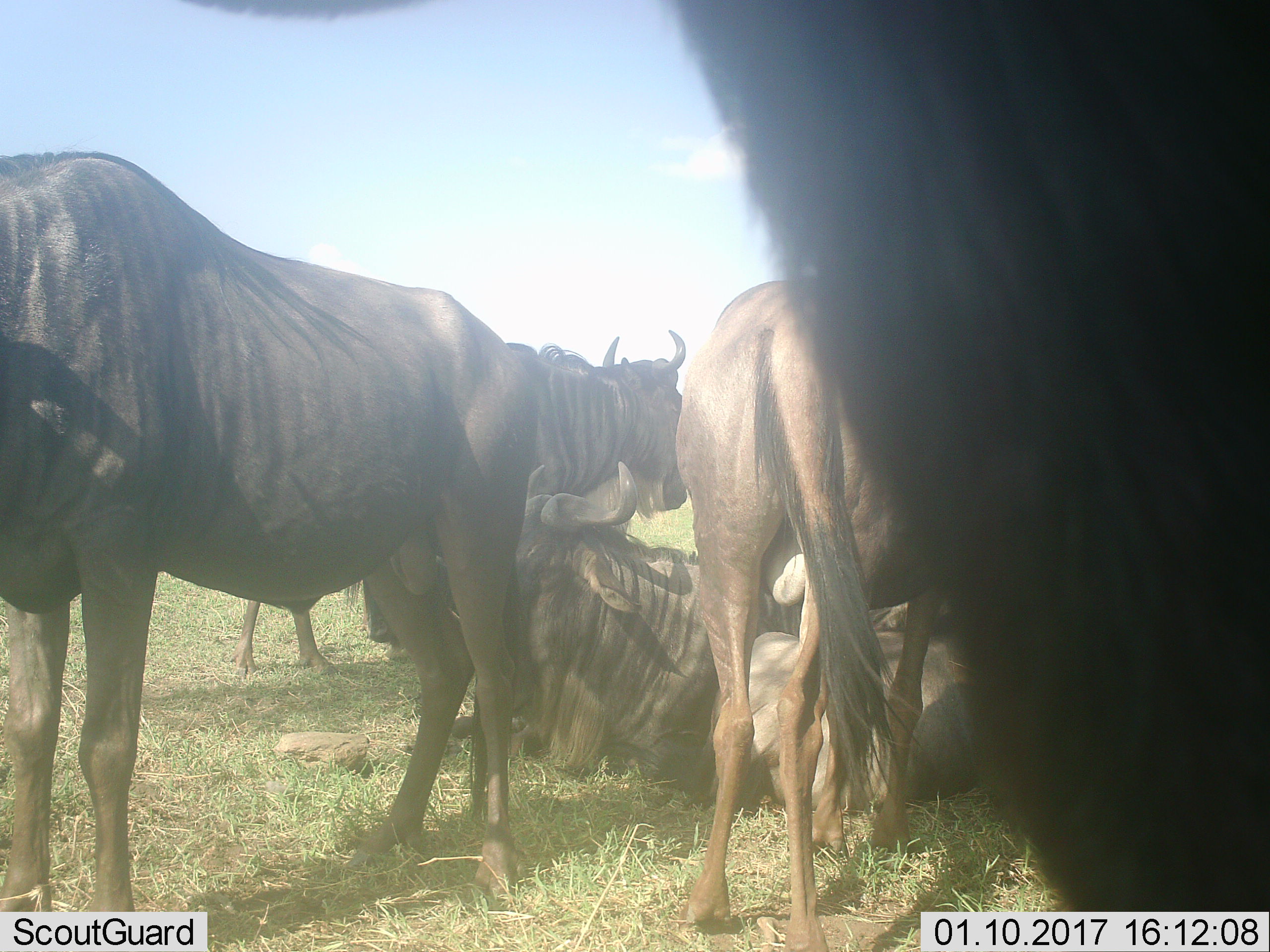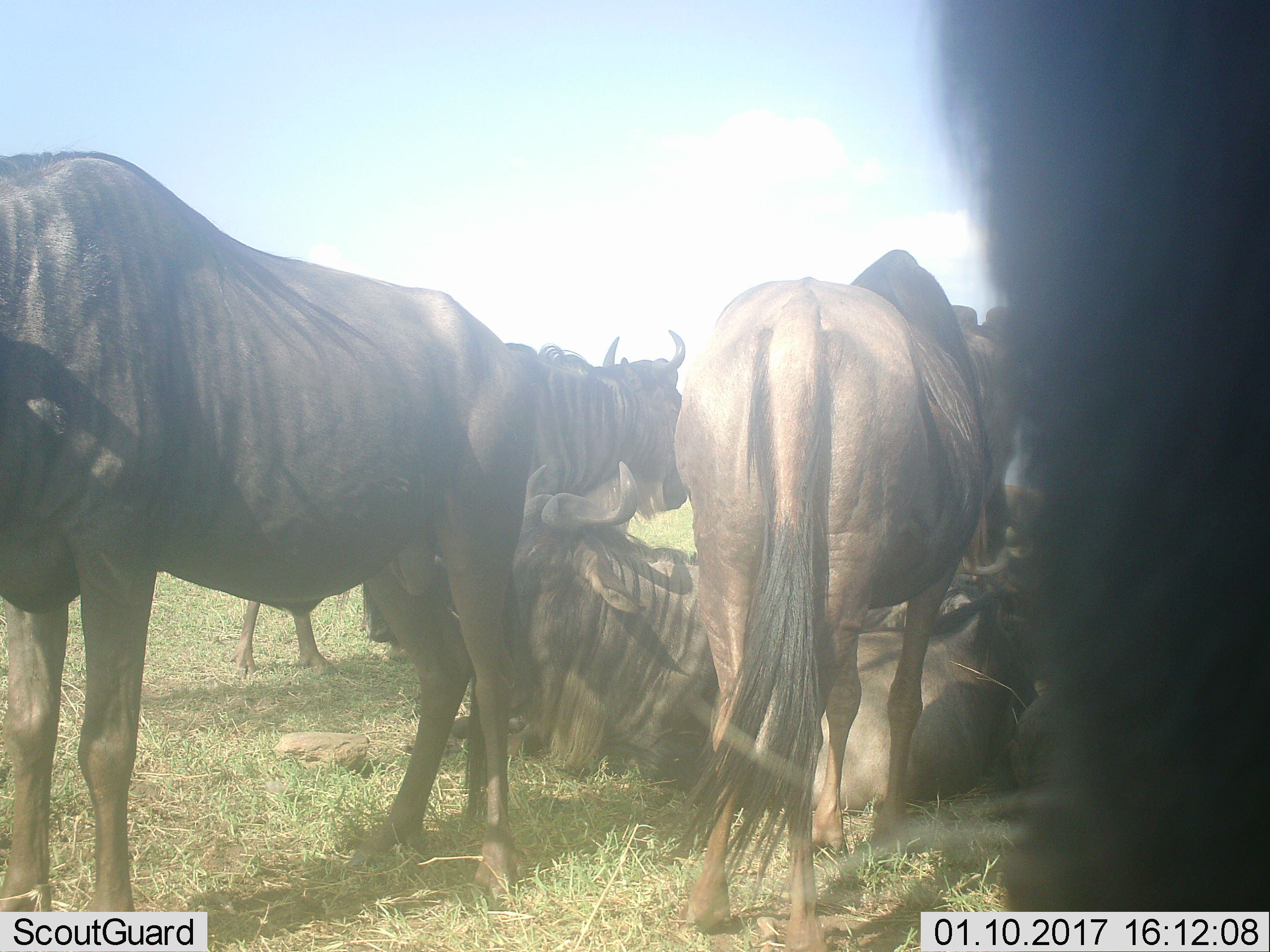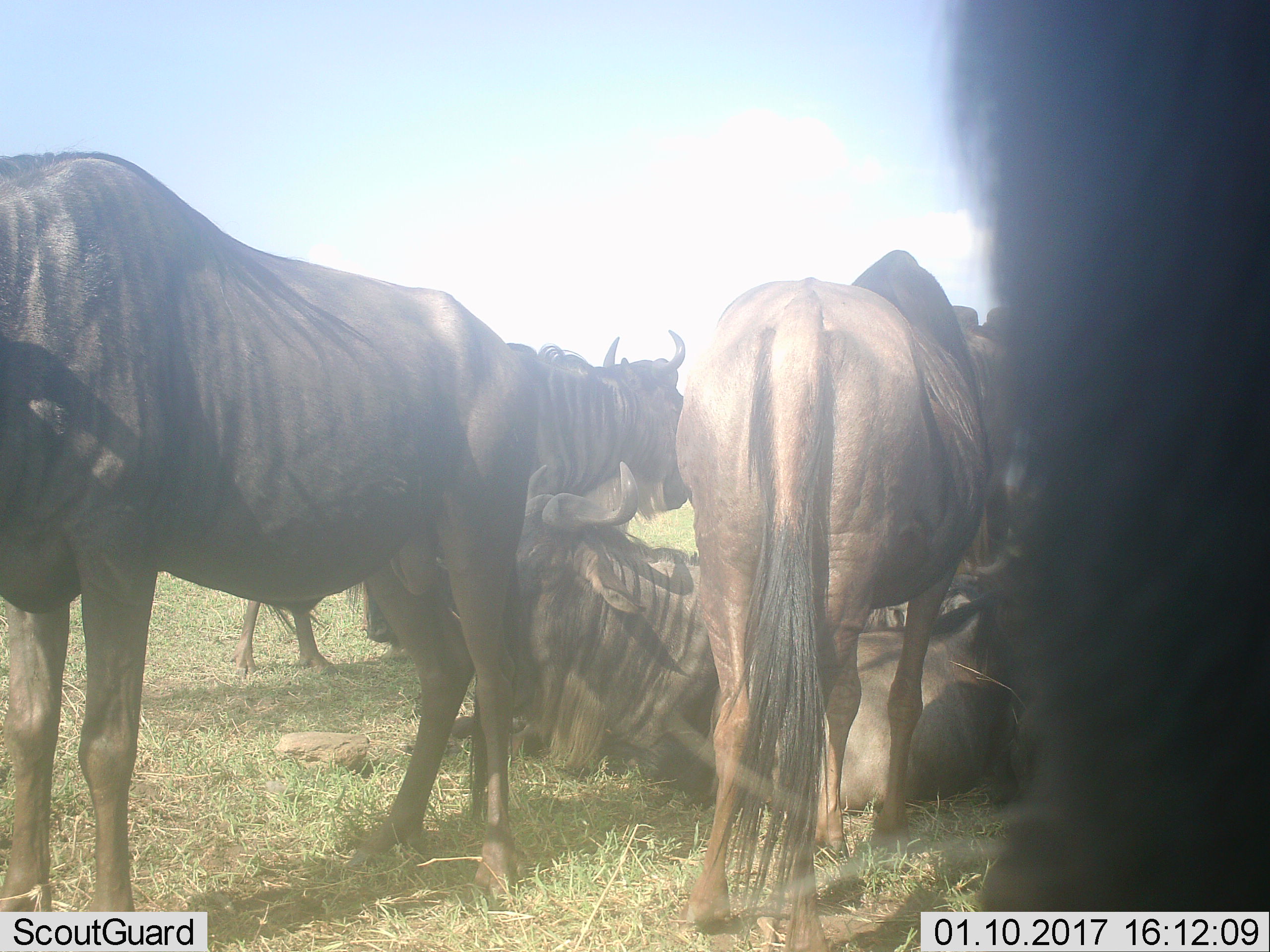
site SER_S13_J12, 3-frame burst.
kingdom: Animalia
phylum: Chordata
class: Mammalia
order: Artiodactyla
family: Bovidae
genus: Connochaetes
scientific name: Connochaetes taurinus taurinus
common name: blue wildebeest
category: wildebeestblue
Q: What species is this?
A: Wildebeestblue (blue wildebeest) (Connochaetes taurinus taurinus).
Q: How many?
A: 6.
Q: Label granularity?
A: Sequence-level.